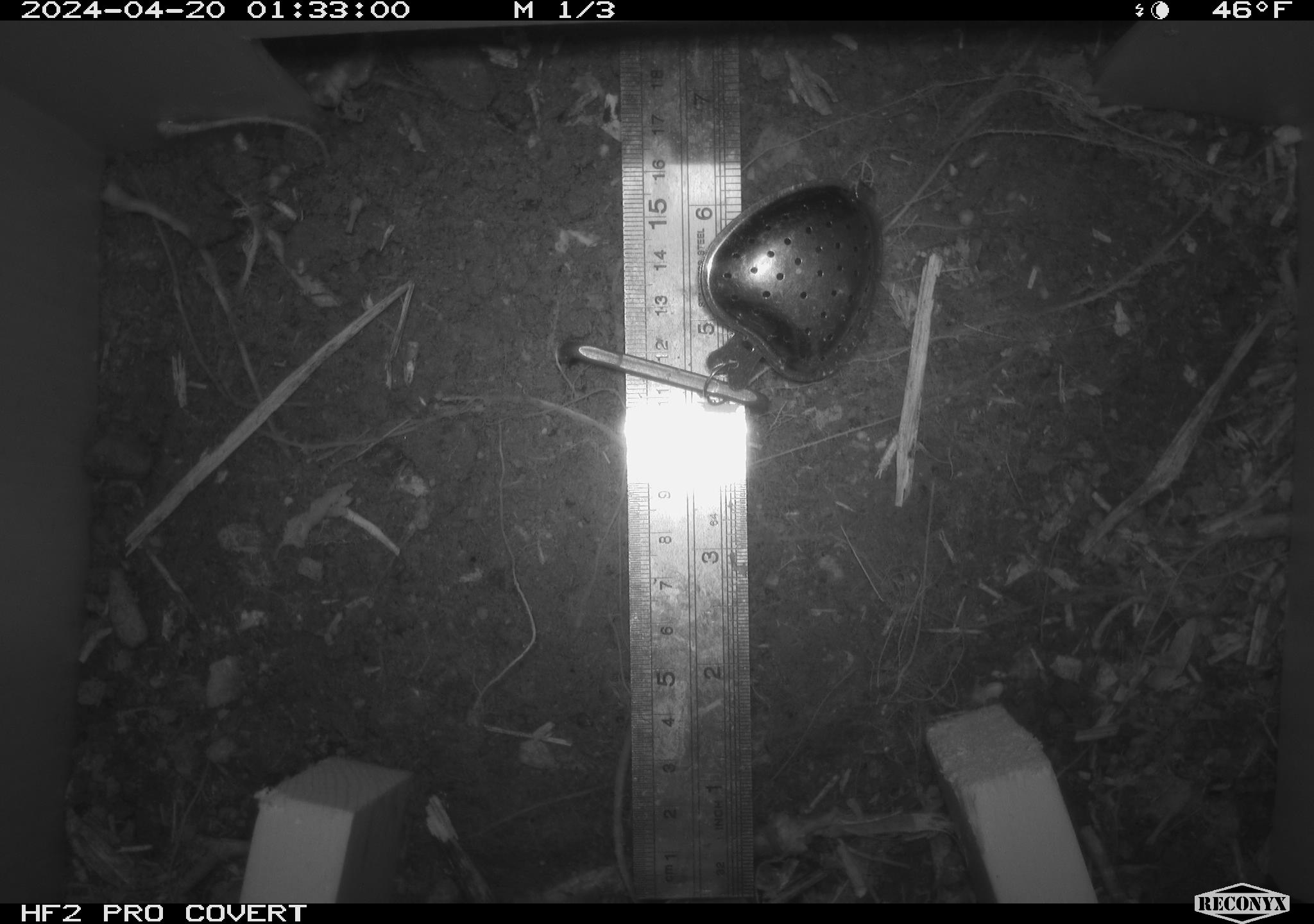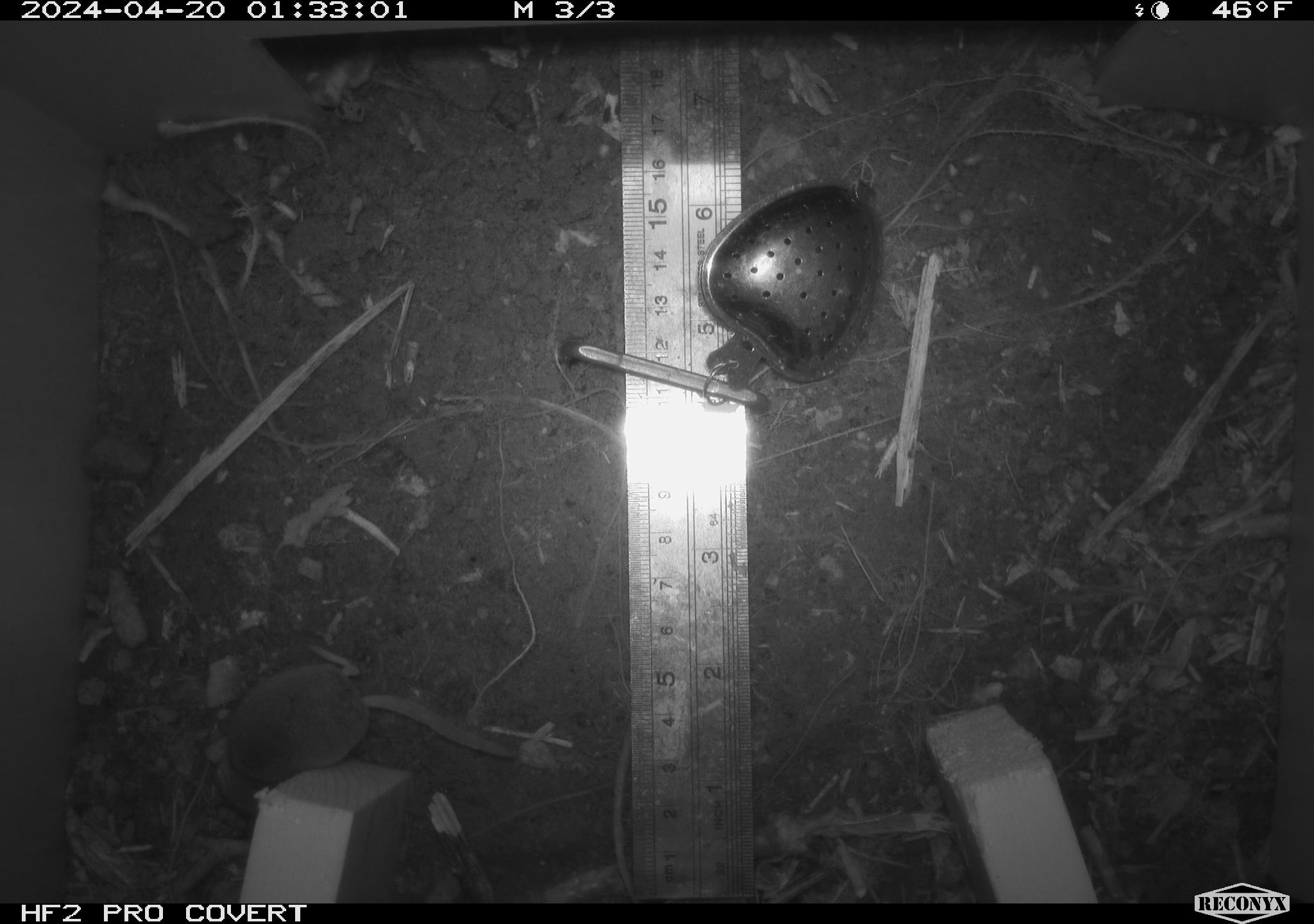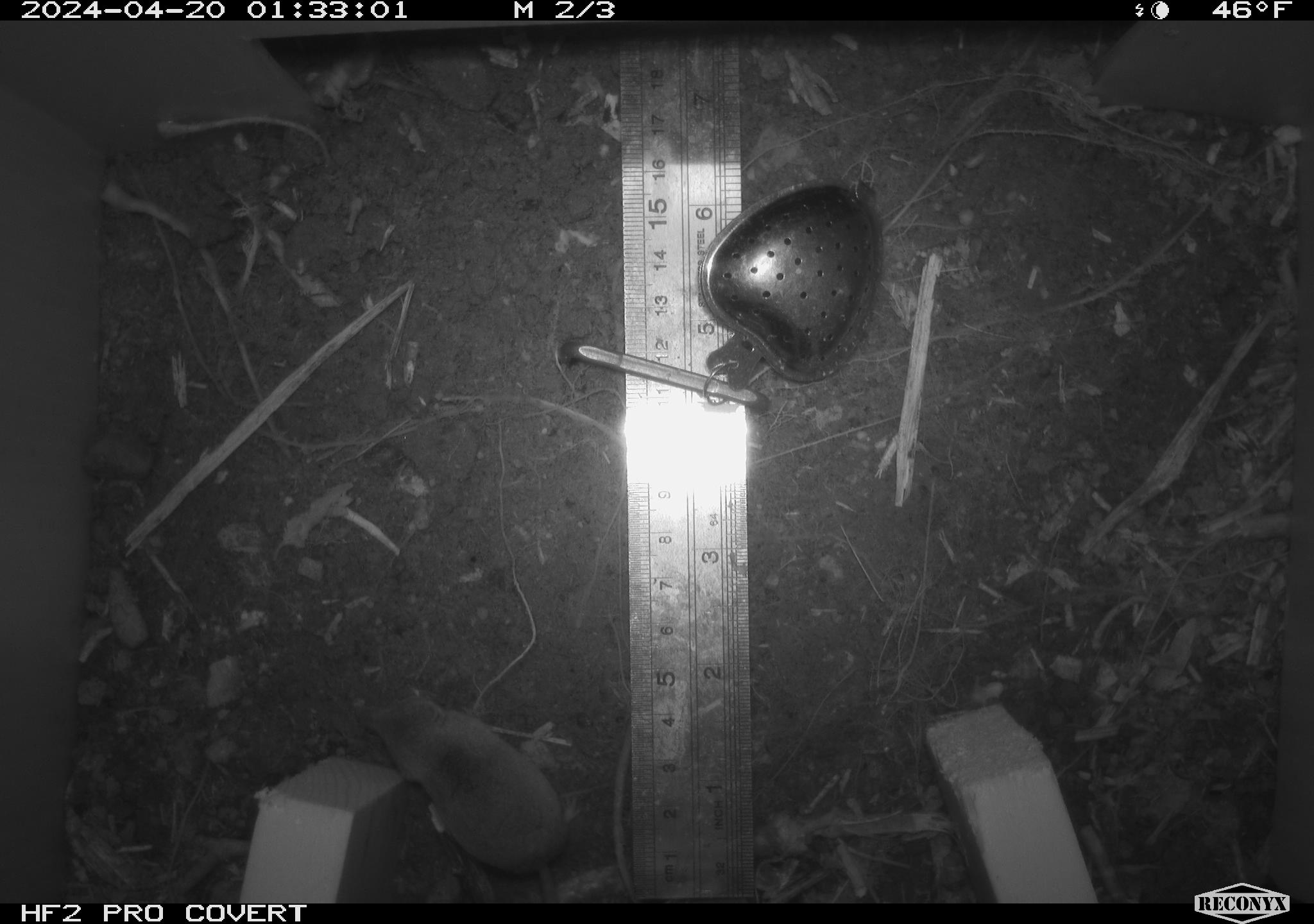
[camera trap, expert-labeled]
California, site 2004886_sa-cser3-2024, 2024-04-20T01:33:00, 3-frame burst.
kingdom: Animalia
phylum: Chordata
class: Mammalia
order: Eulipotyphla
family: Soricidae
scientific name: Soricidae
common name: shrews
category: soricidae family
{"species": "soricidae family (shrews) (Soricidae)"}